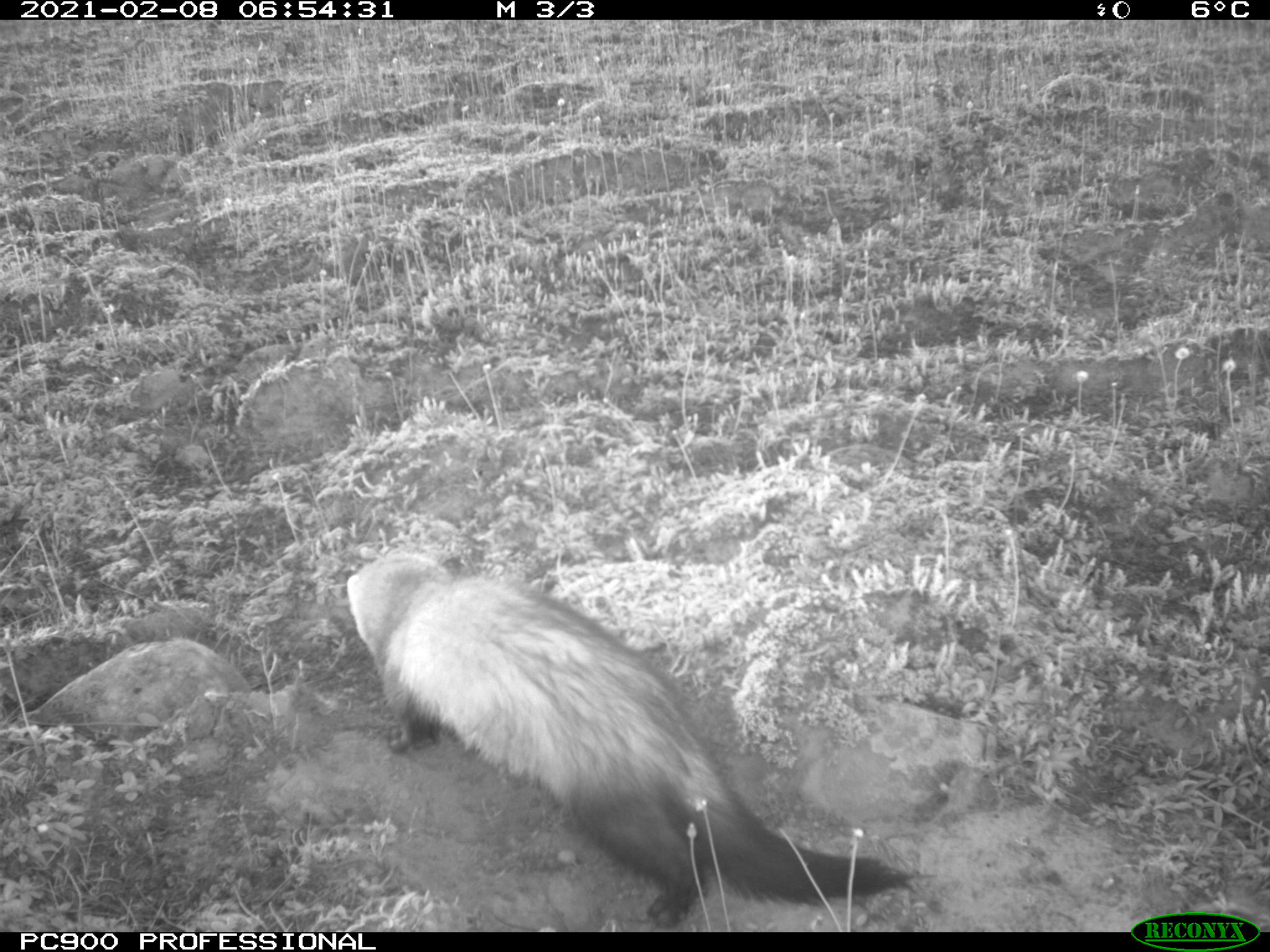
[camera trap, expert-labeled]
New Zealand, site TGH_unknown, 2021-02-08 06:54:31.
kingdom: Animalia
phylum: Chordata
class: Mammalia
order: Carnivora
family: Mustelidae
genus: Mustela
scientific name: Mustela furo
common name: ferret